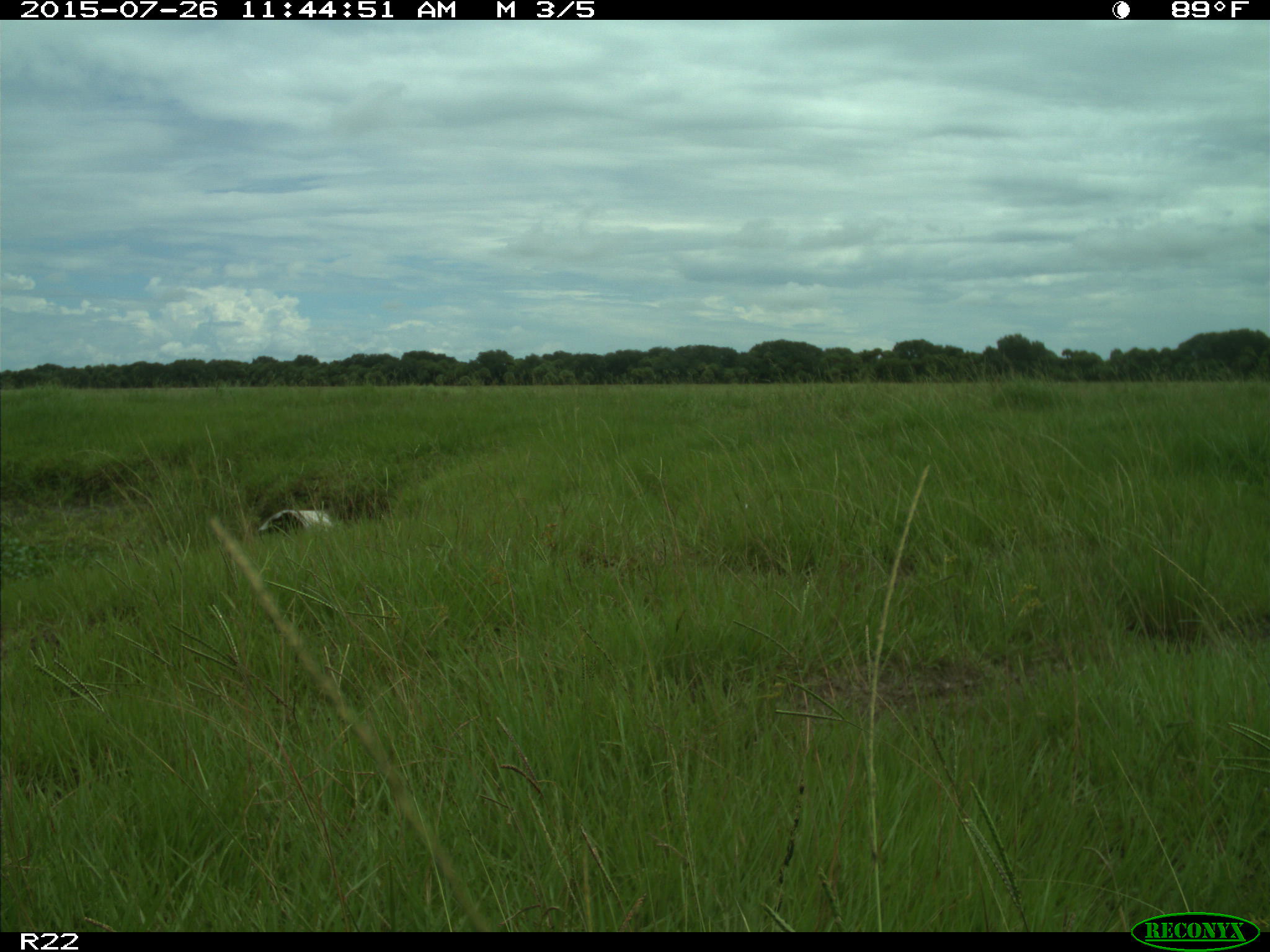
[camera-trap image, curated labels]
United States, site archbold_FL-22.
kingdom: Animalia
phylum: Chordata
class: Mammalia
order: Artiodactyla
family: Bovidae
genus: Bos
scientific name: Bos taurus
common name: domestic cow